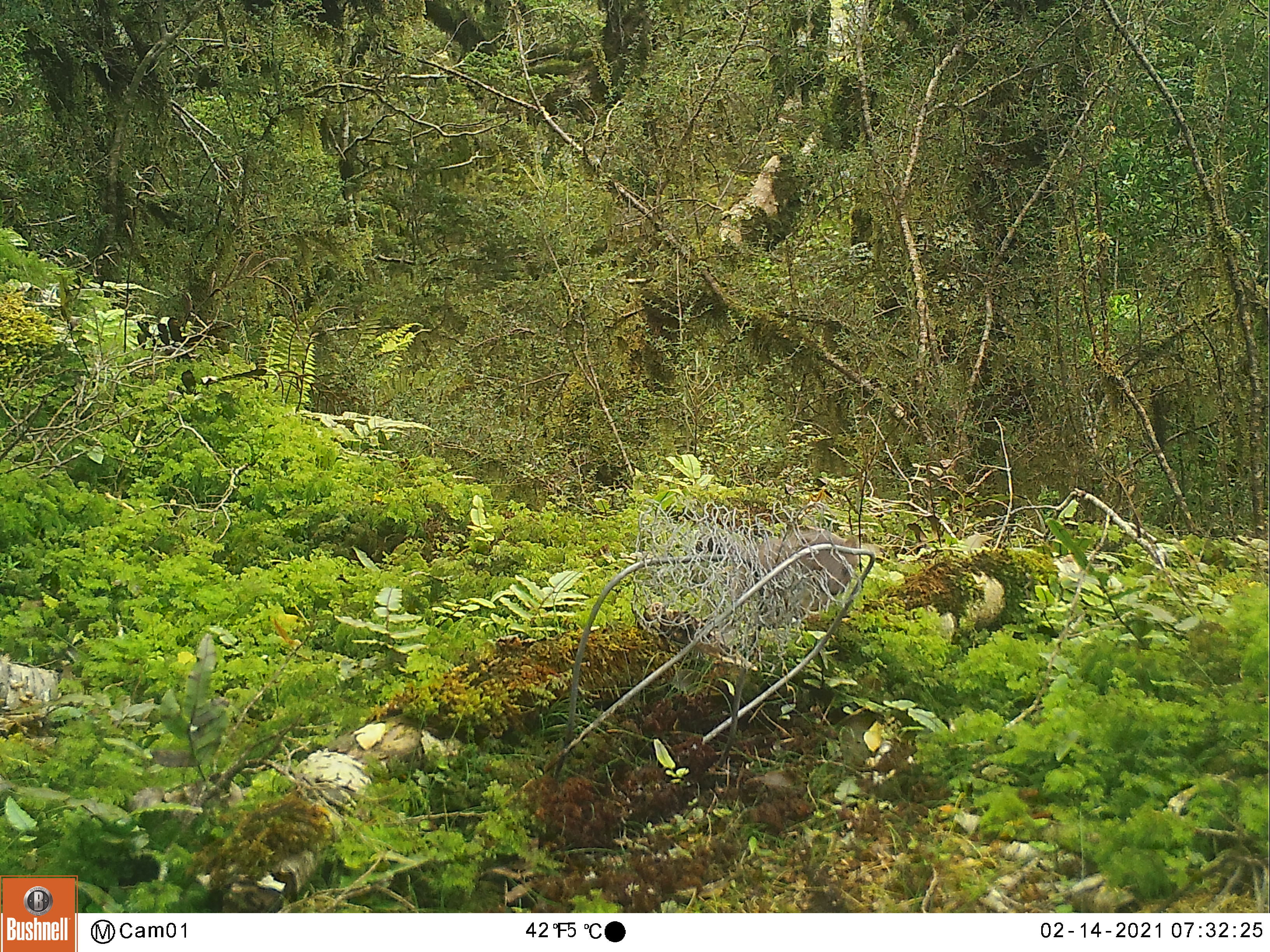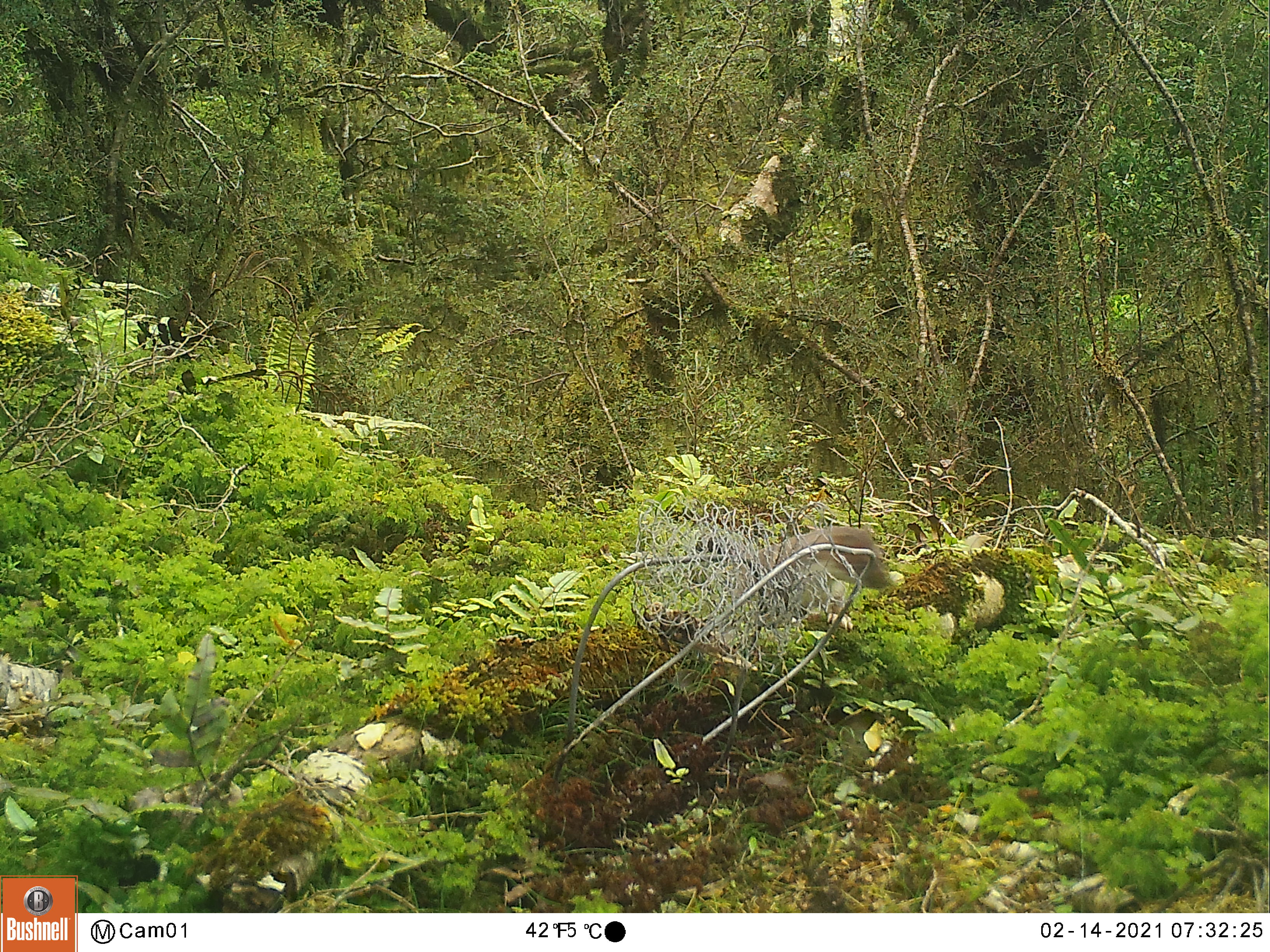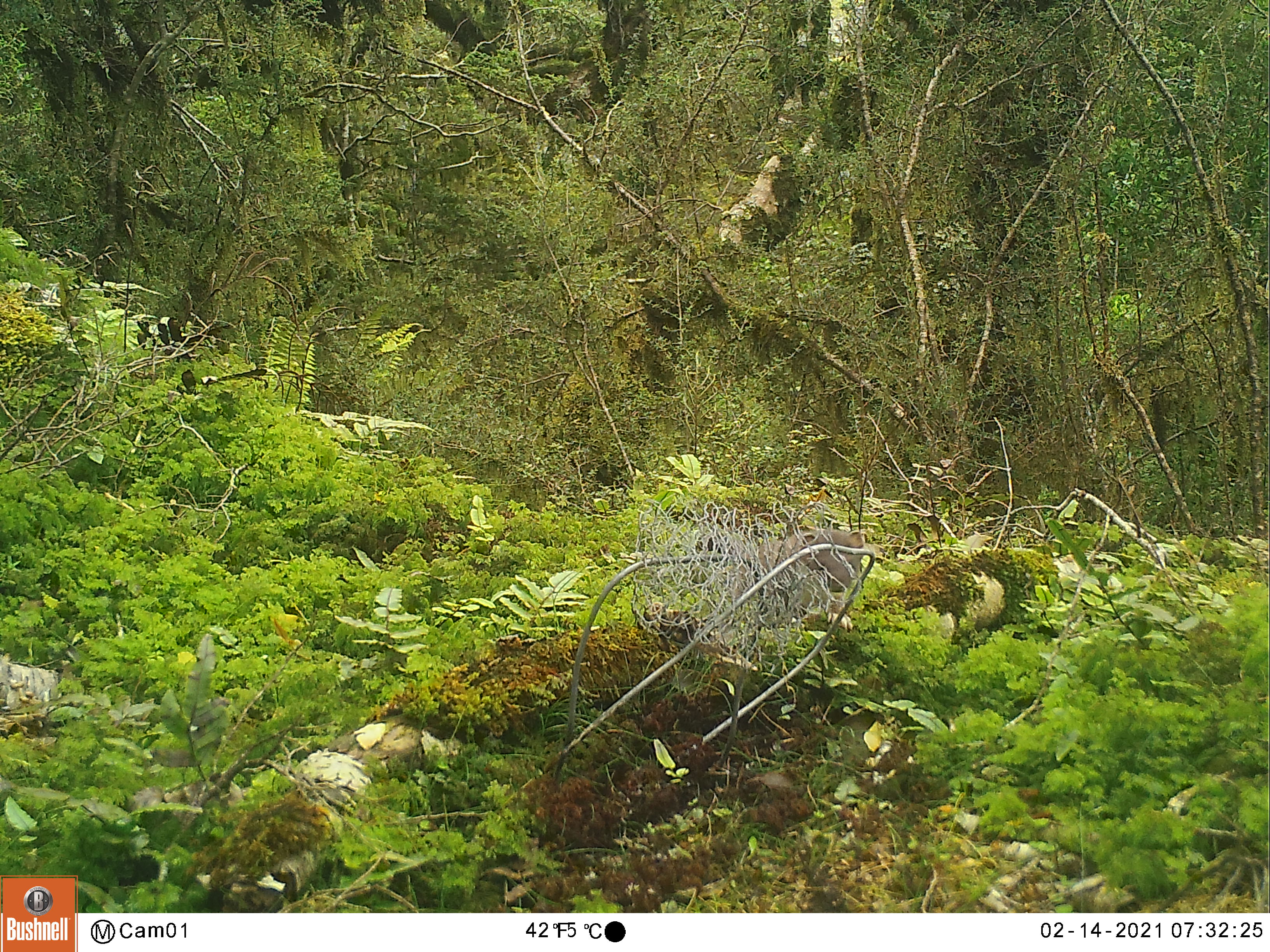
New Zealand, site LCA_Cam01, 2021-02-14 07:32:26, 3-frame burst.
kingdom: Animalia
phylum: Chordata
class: Mammalia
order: Carnivora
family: Mustelidae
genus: Mustela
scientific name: Mustela erminea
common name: stoat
Stoat (Mustela erminea).